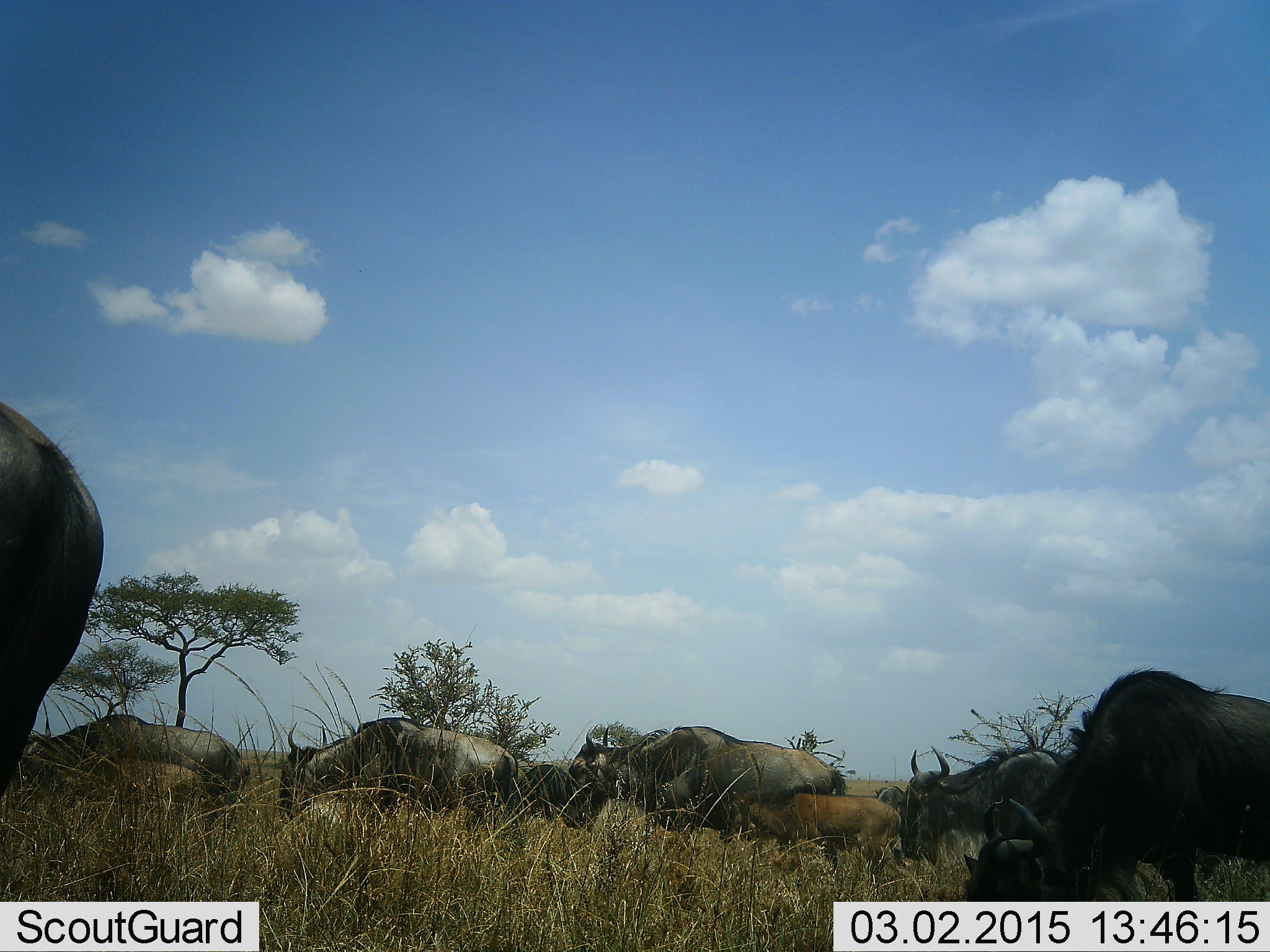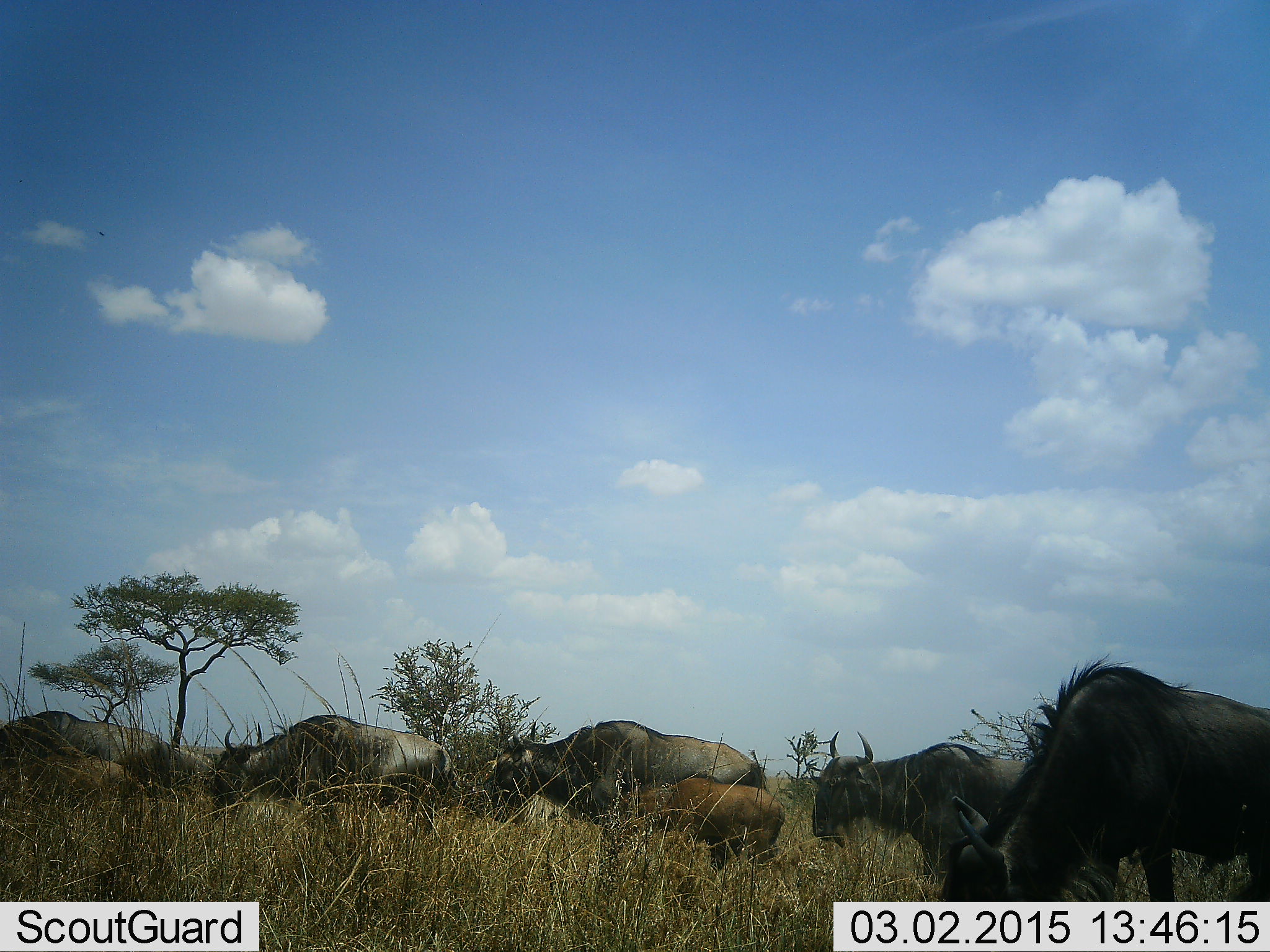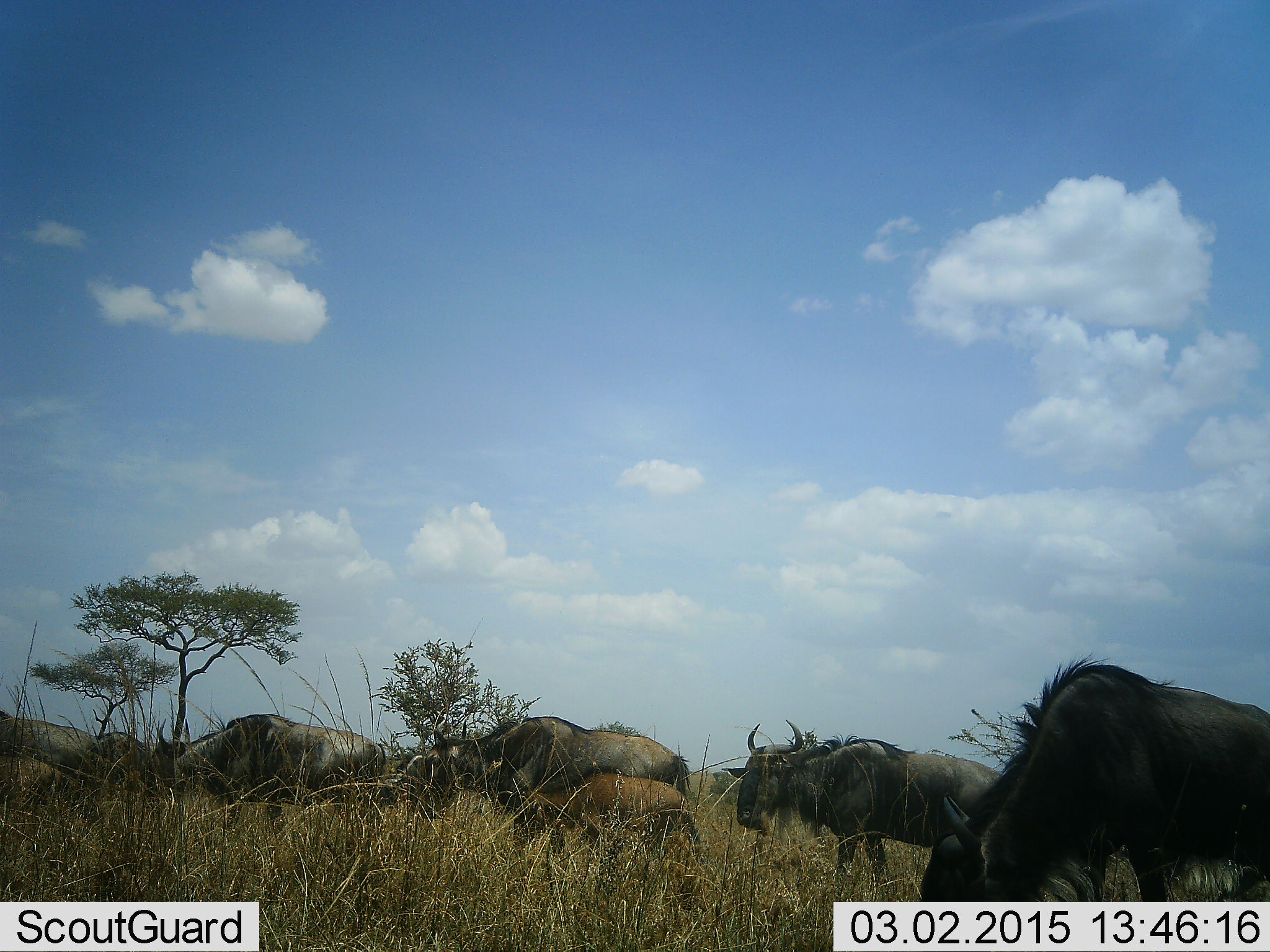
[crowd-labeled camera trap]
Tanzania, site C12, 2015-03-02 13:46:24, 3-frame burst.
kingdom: Animalia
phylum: Chordata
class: Mammalia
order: Artiodactyla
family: Bovidae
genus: Connochaetes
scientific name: Connochaetes taurinus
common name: blue wildebeest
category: wildebeest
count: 9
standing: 0%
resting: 0%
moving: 100%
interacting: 0%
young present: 100%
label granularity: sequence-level